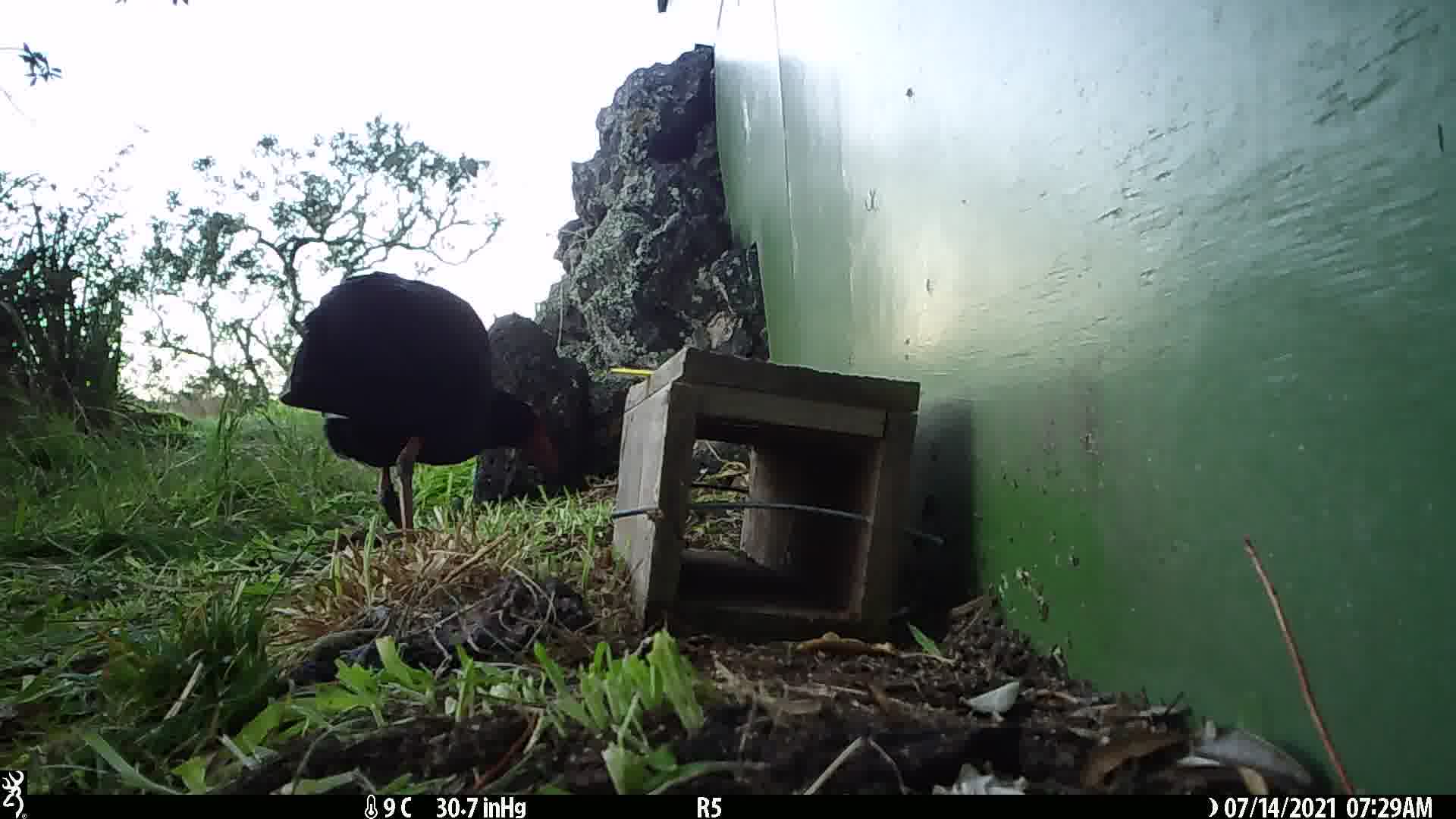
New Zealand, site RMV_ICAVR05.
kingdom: Animalia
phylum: Chordata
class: Aves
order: Gruiformes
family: Rallidae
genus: Porphyrio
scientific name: Porphyrio melanotus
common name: australasian swamphen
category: pukeko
Pukeko (australasian swamphen) (Porphyrio melanotus).